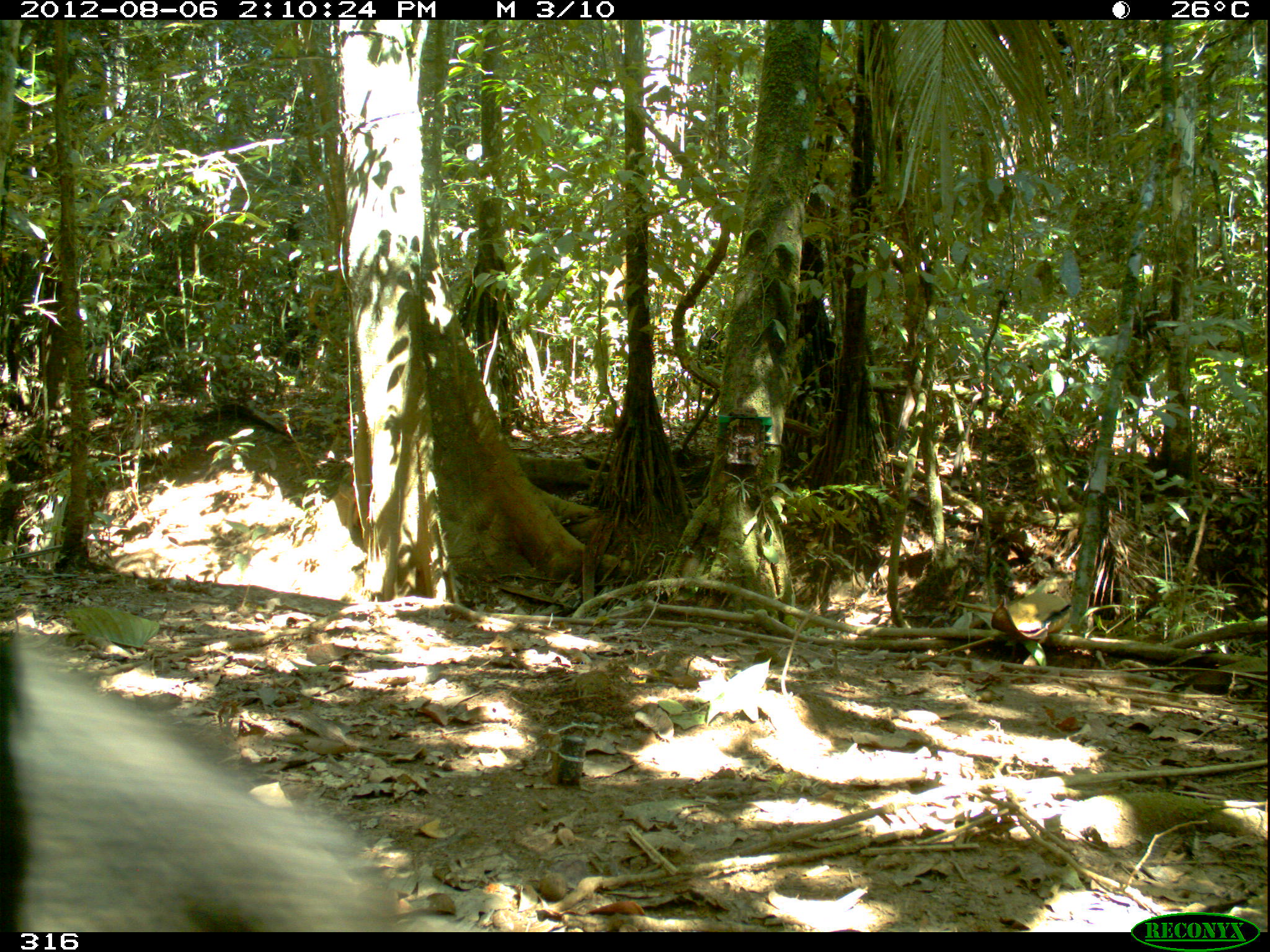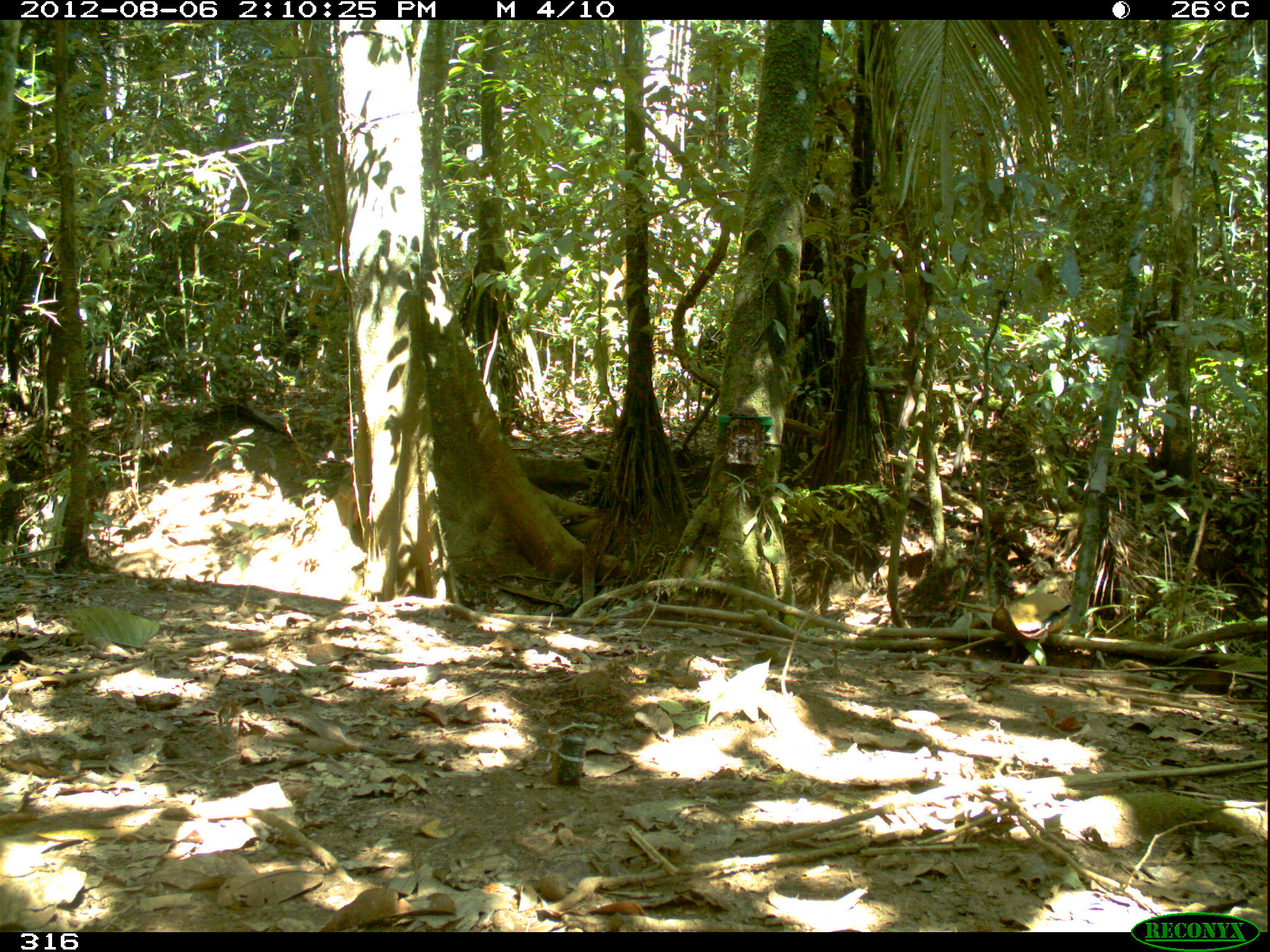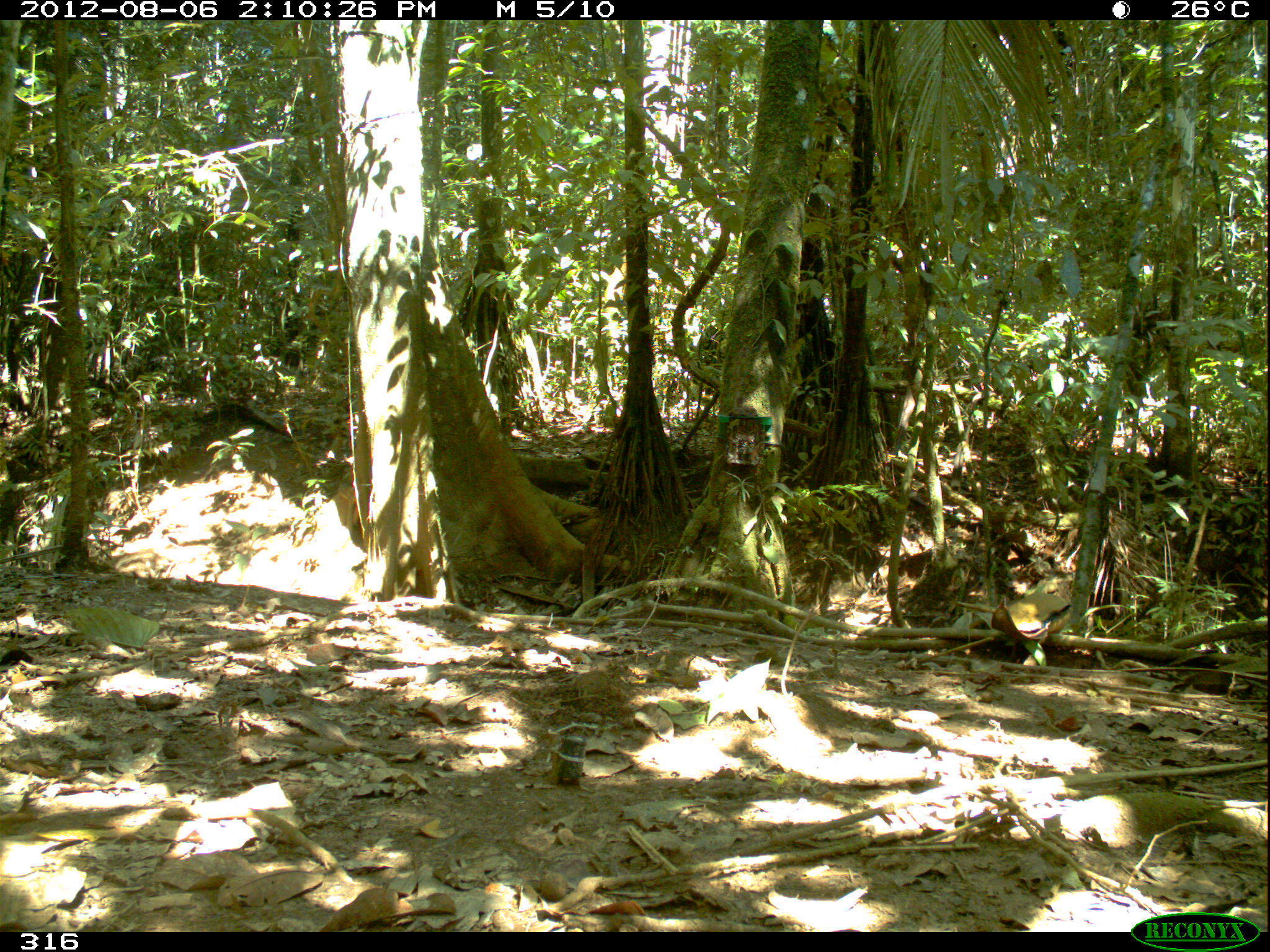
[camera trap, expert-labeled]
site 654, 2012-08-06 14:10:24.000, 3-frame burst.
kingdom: Animalia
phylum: Chordata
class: Mammalia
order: Artiodactyla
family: Tayassuidae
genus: Tayassu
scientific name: Tayassu pecari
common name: white-lipped peccary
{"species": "Tayassu pecari (white-lipped peccary)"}